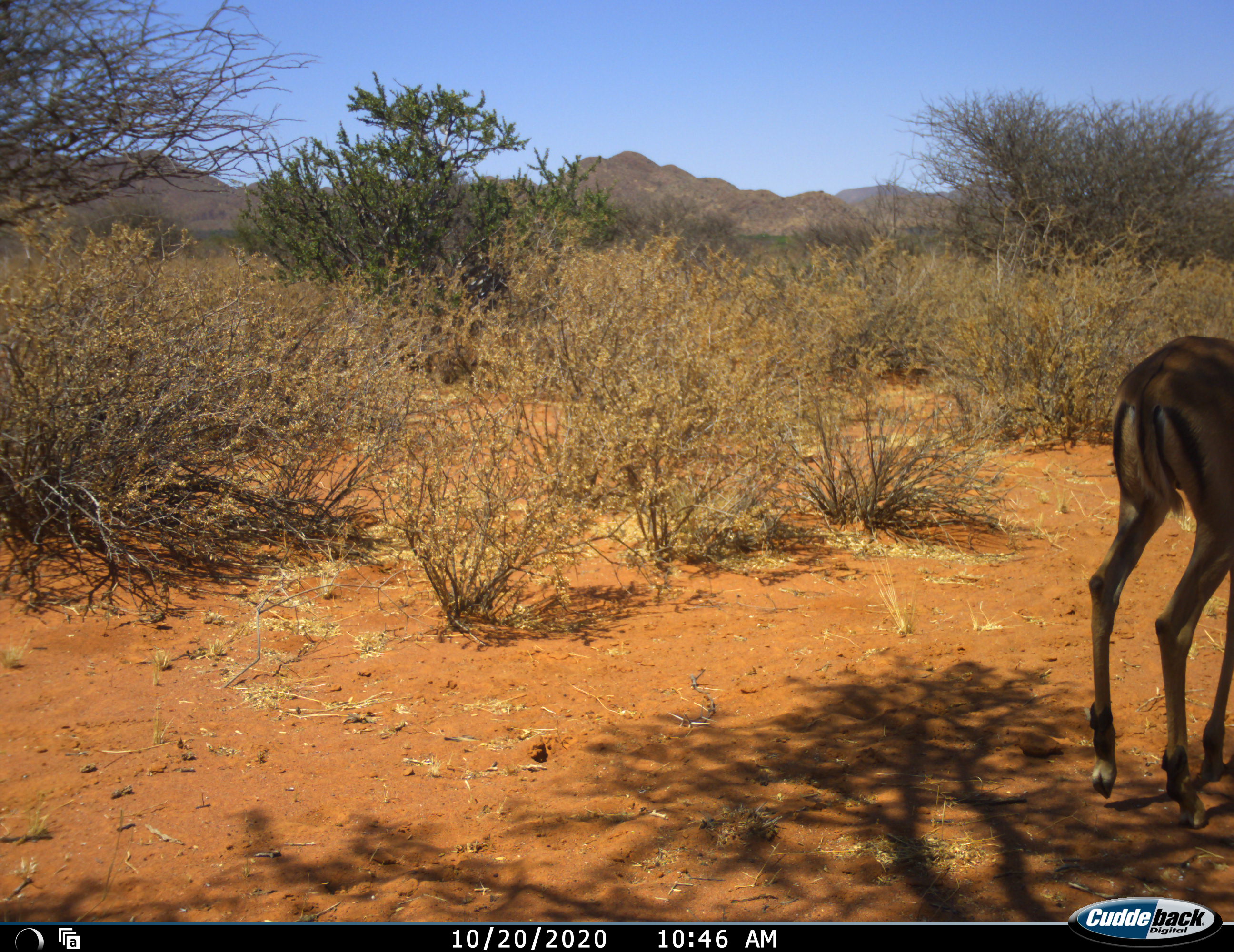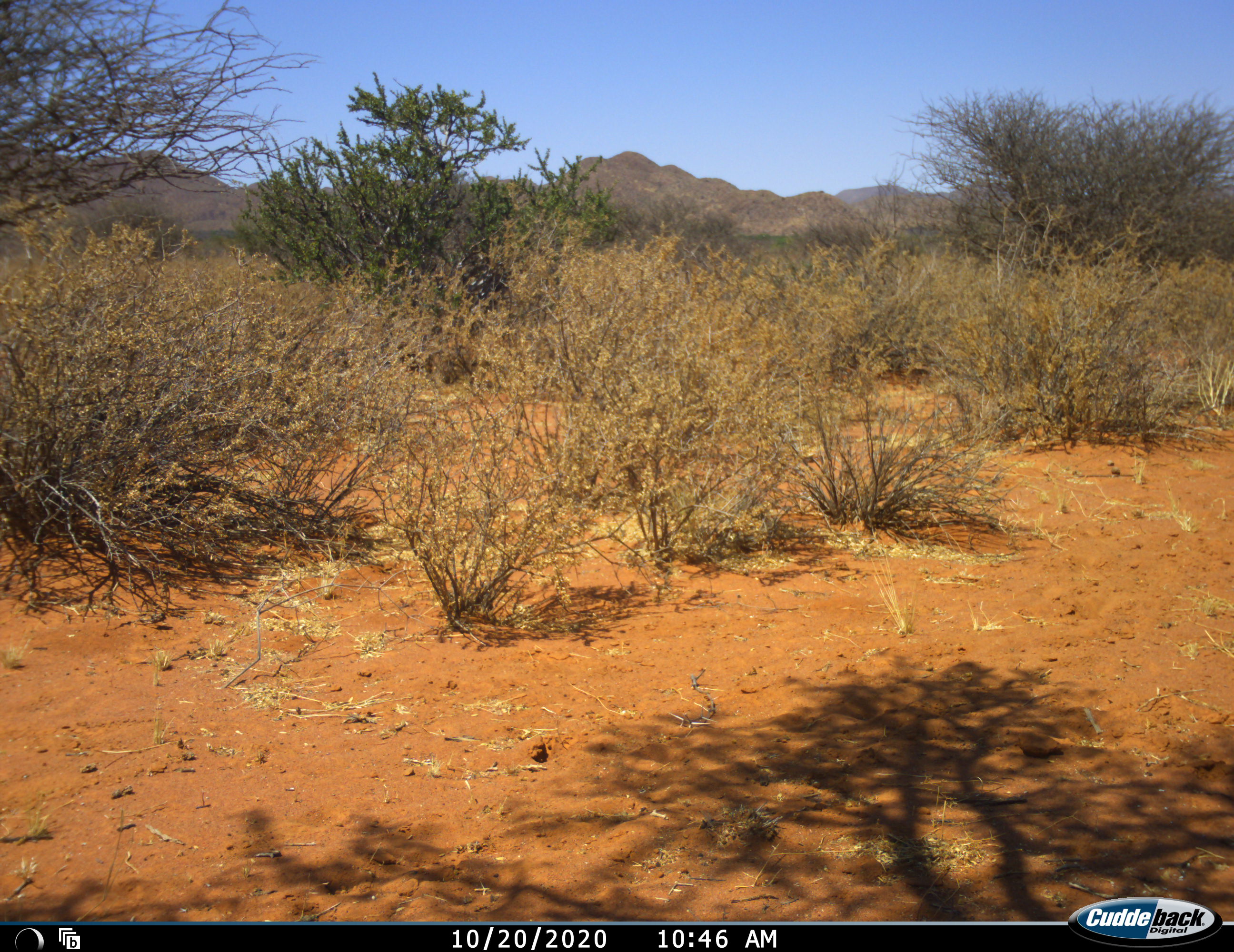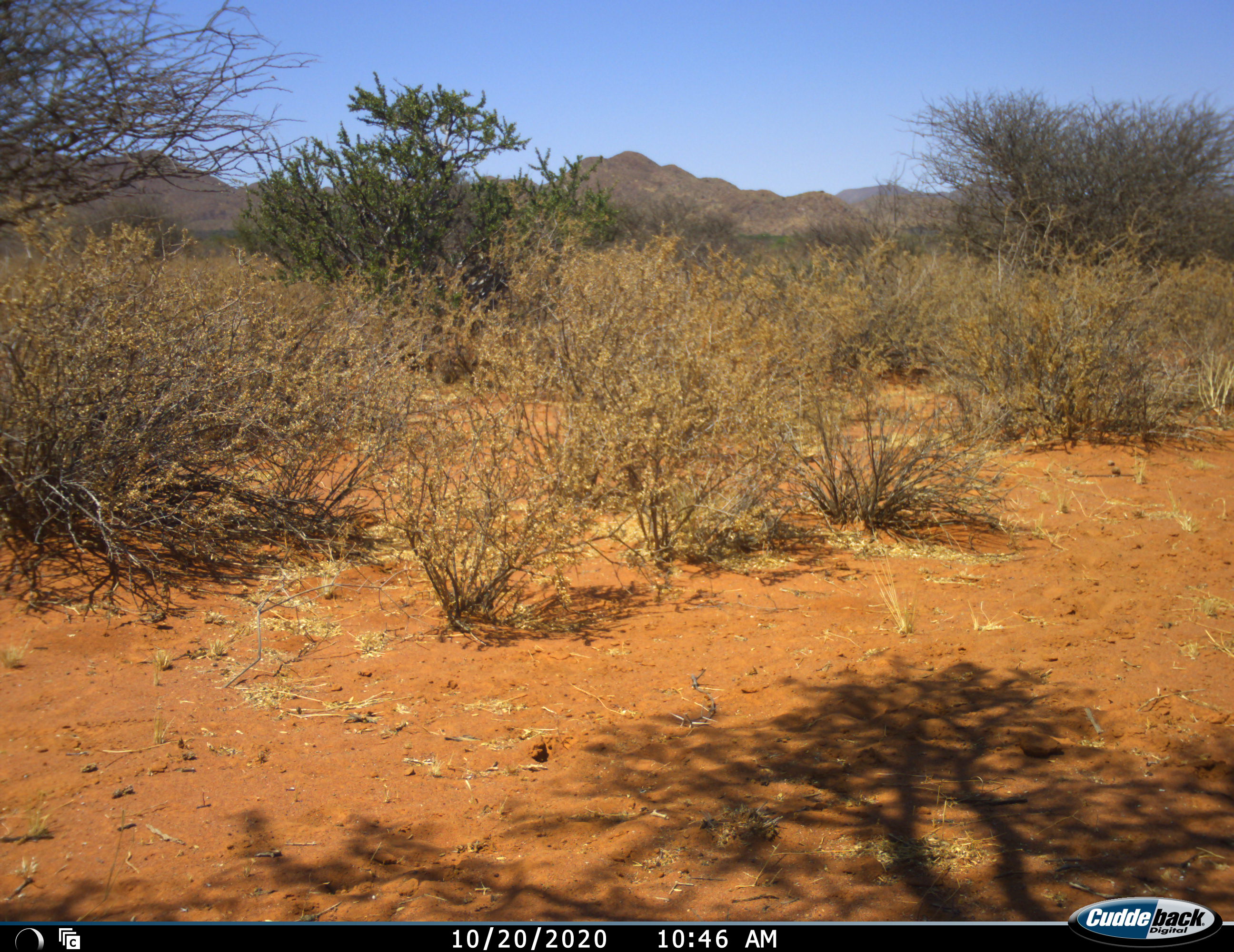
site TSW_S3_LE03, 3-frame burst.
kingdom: Animalia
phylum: Chordata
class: Mammalia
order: Artiodactyla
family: Bovidae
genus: Aepyceros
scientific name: Aepyceros melampus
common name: impala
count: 1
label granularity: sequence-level